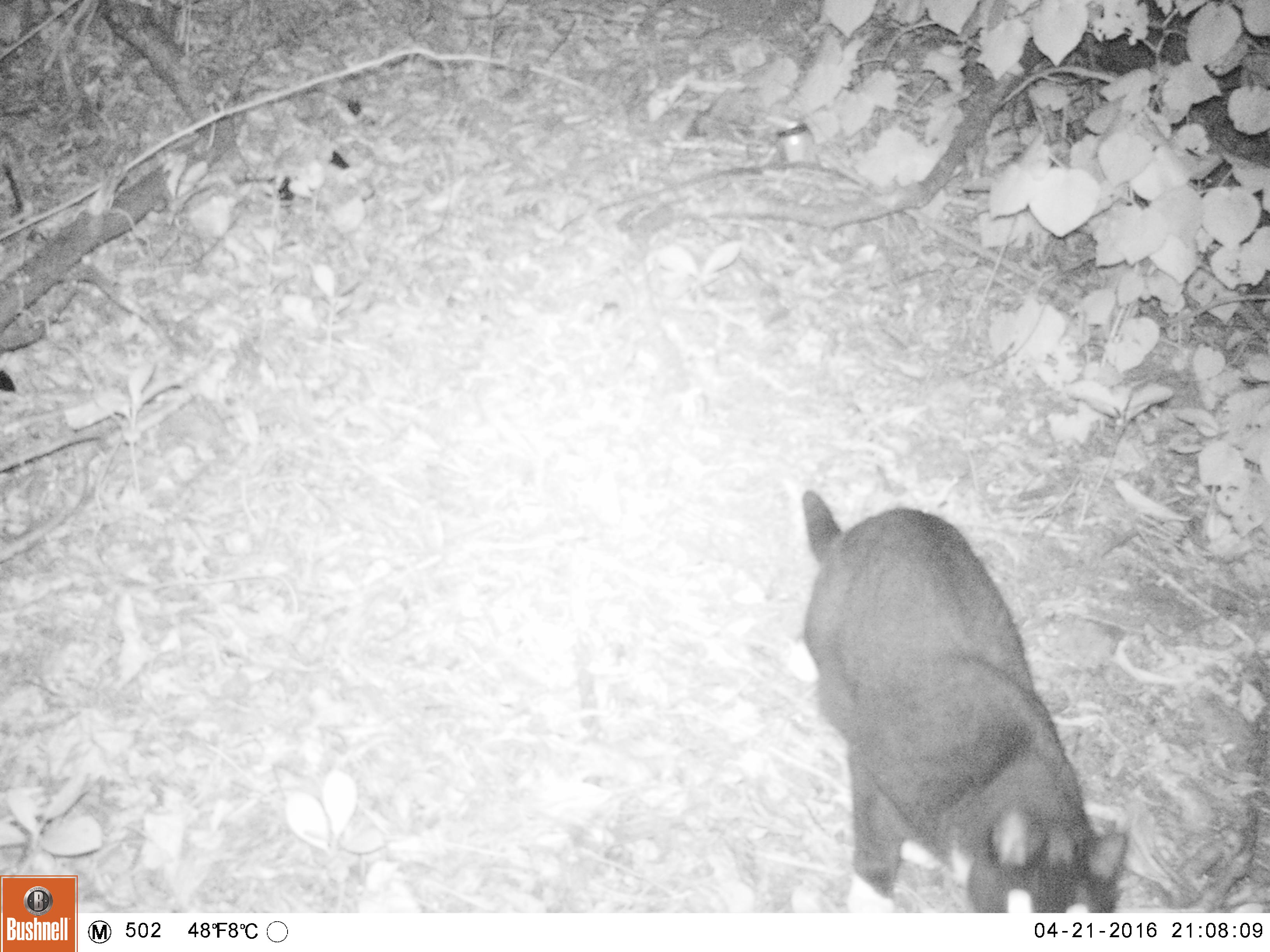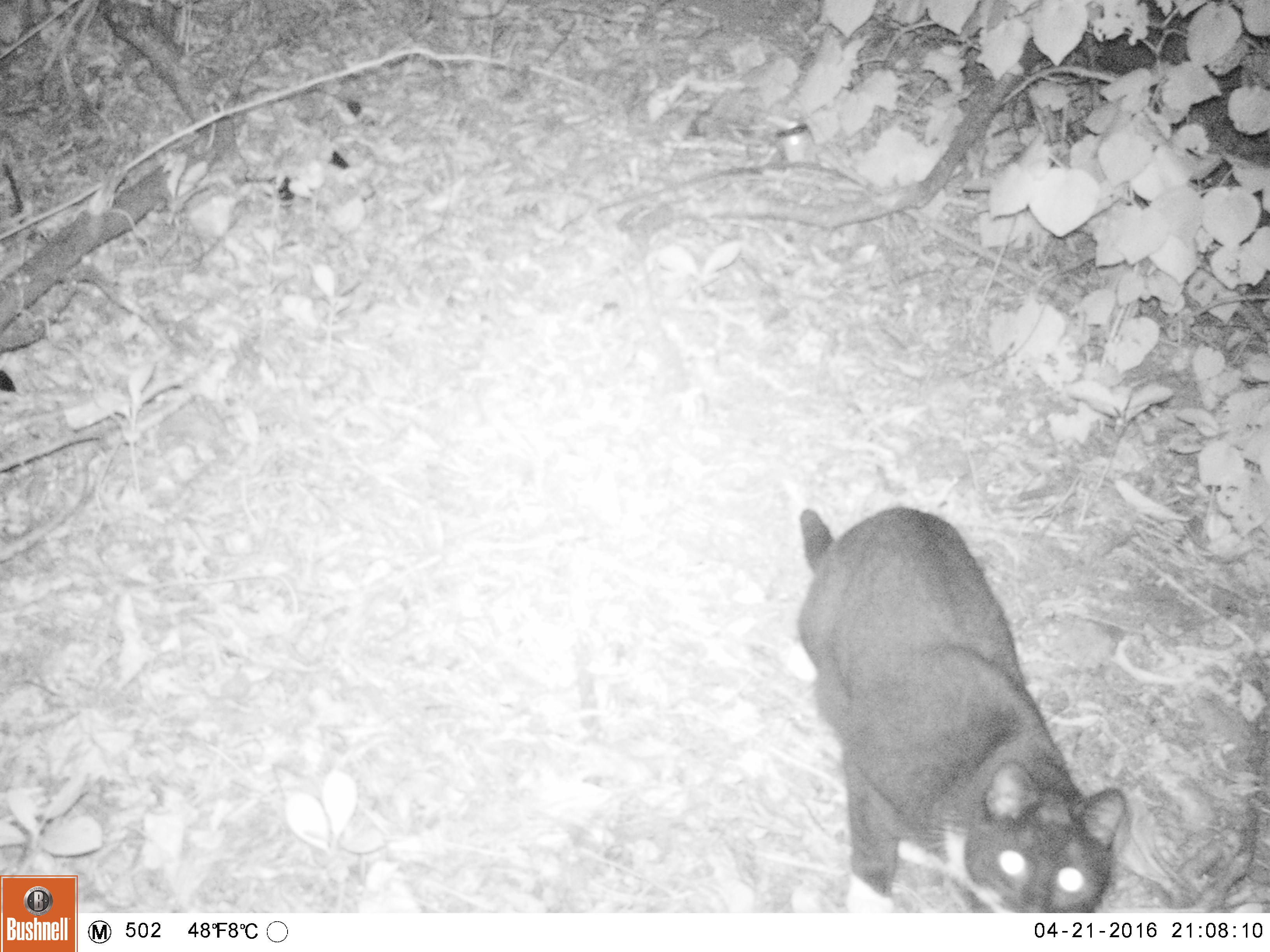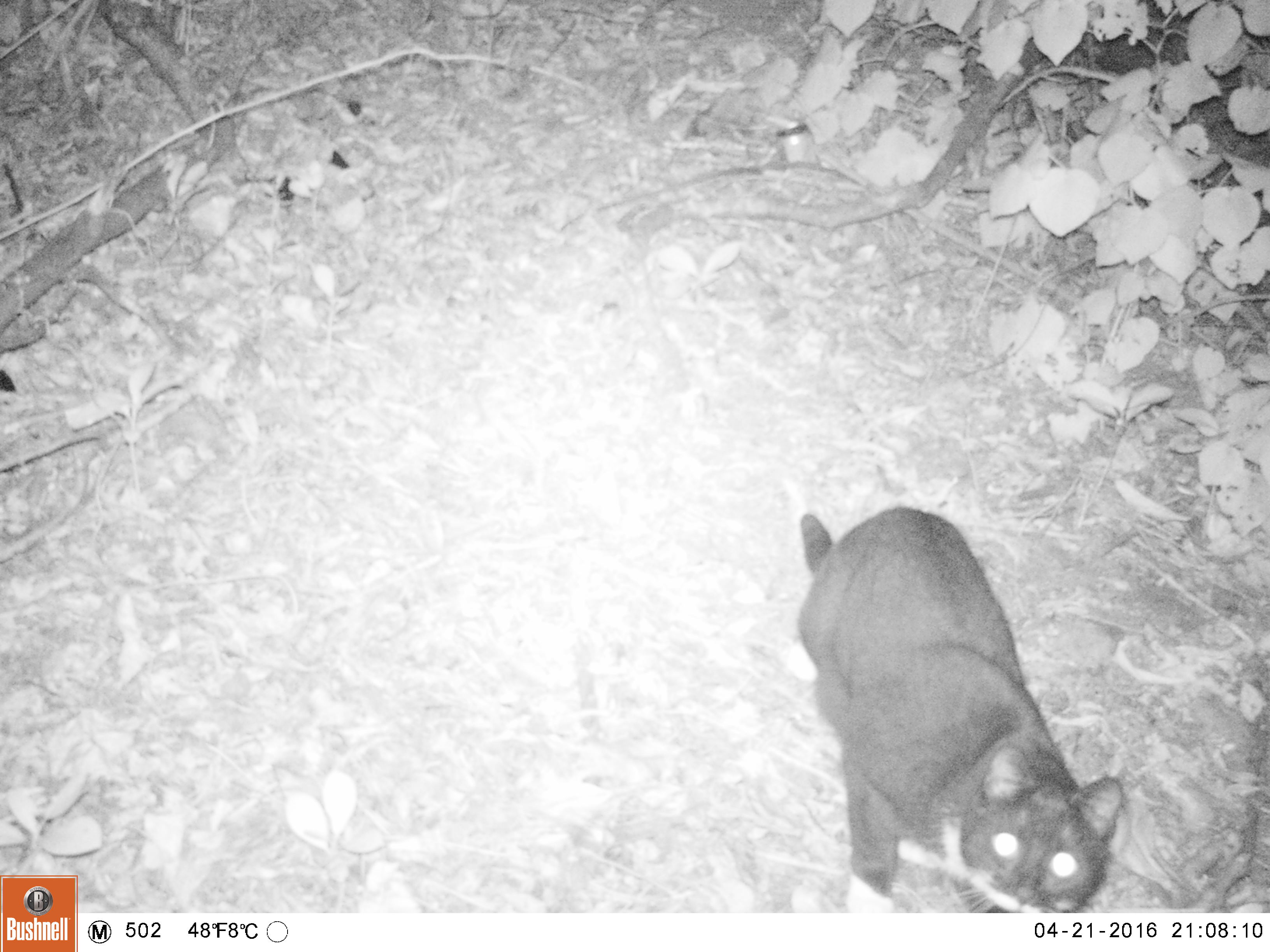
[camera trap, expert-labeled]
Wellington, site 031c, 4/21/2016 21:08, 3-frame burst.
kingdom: Animalia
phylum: Chordata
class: Mammalia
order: Carnivora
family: Felidae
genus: Felis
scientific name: Felis catus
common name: cat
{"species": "cat (Felis catus)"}